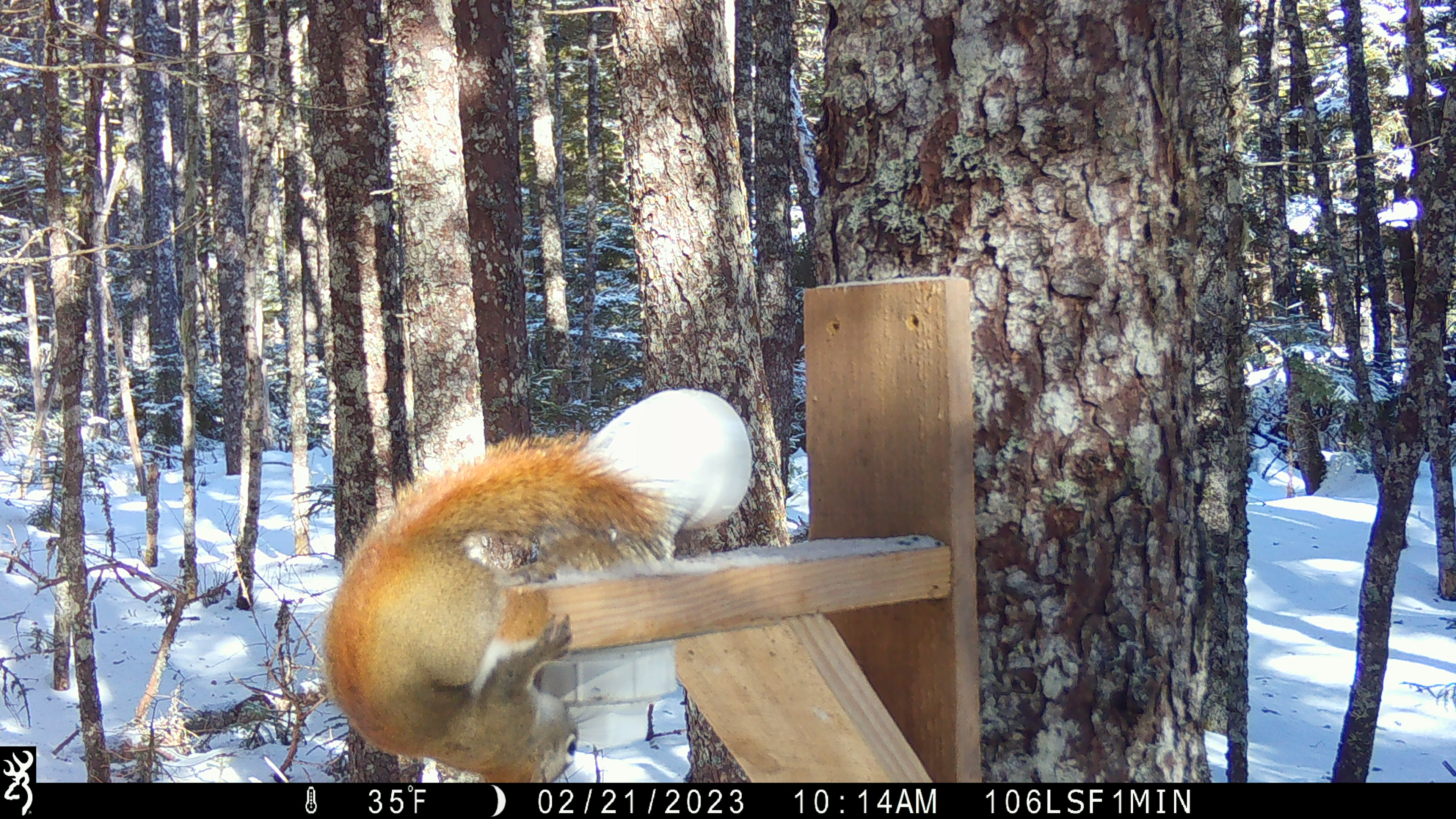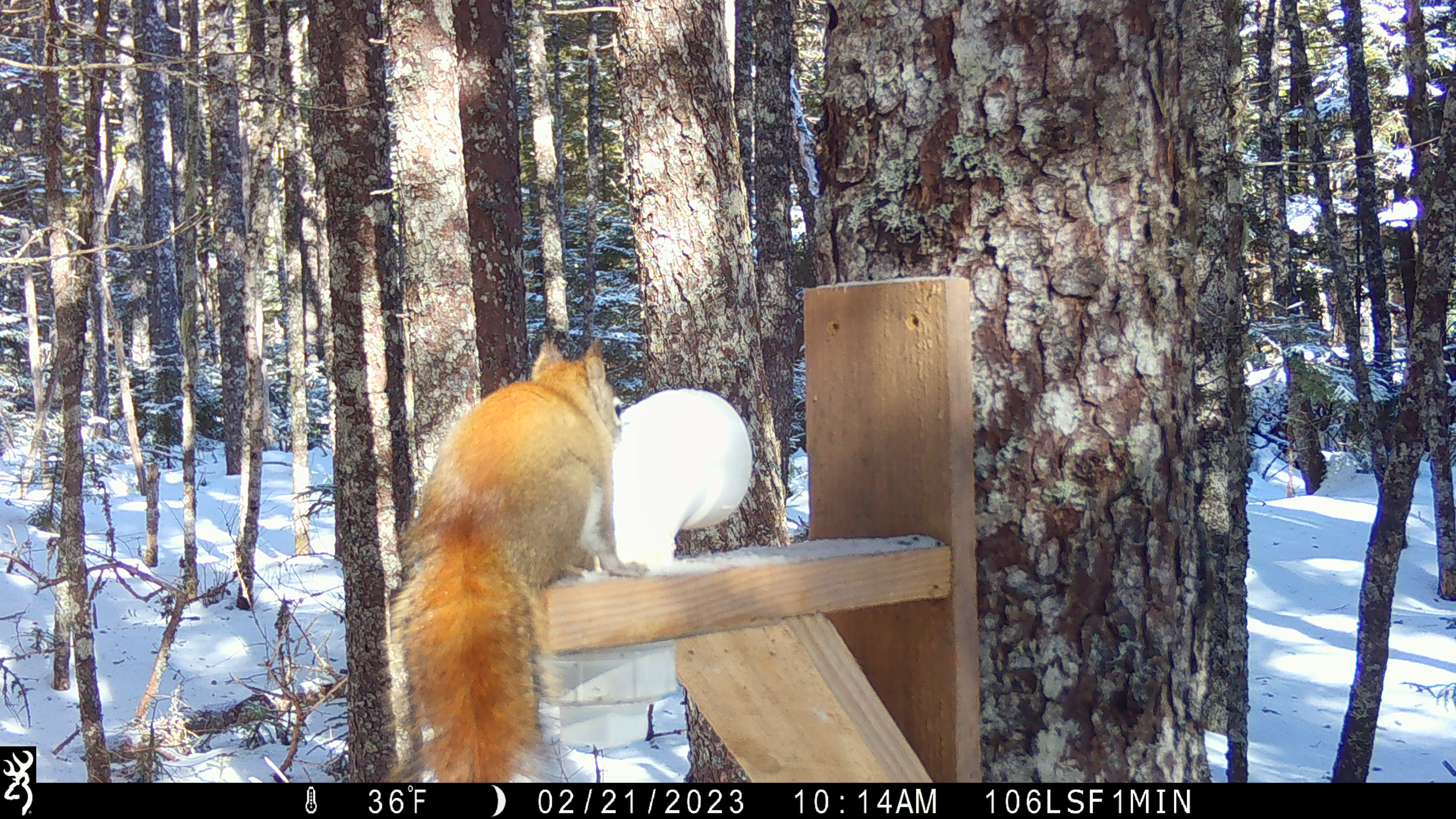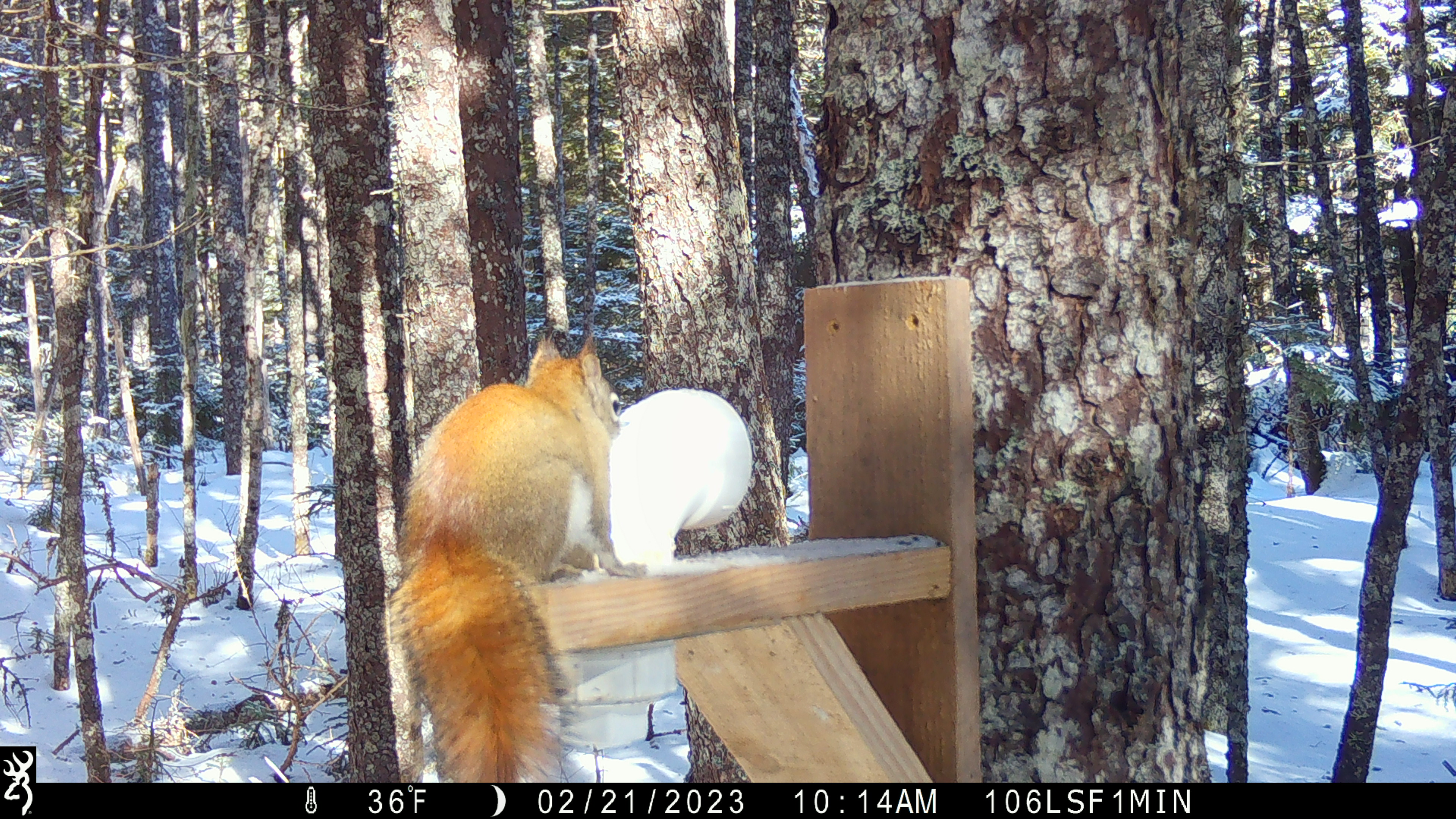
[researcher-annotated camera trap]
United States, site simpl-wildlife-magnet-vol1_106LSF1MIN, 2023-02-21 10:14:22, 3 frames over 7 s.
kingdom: Animalia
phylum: Chordata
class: Mammalia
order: Rodentia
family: Sciuridae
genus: Tamiasciurus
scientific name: Tamiasciurus hudsonicus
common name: red squirrel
Red squirrel (Tamiasciurus hudsonicus).